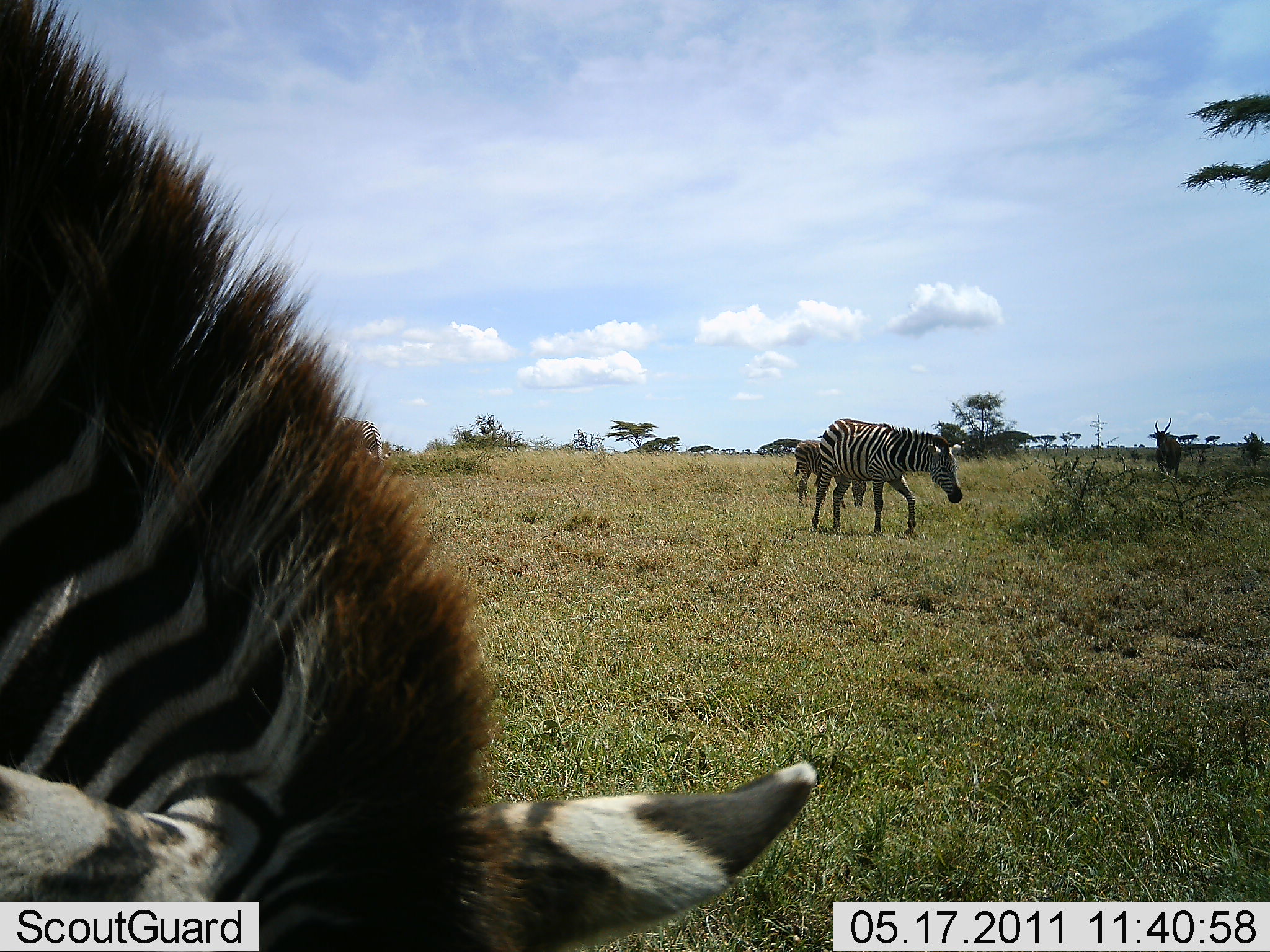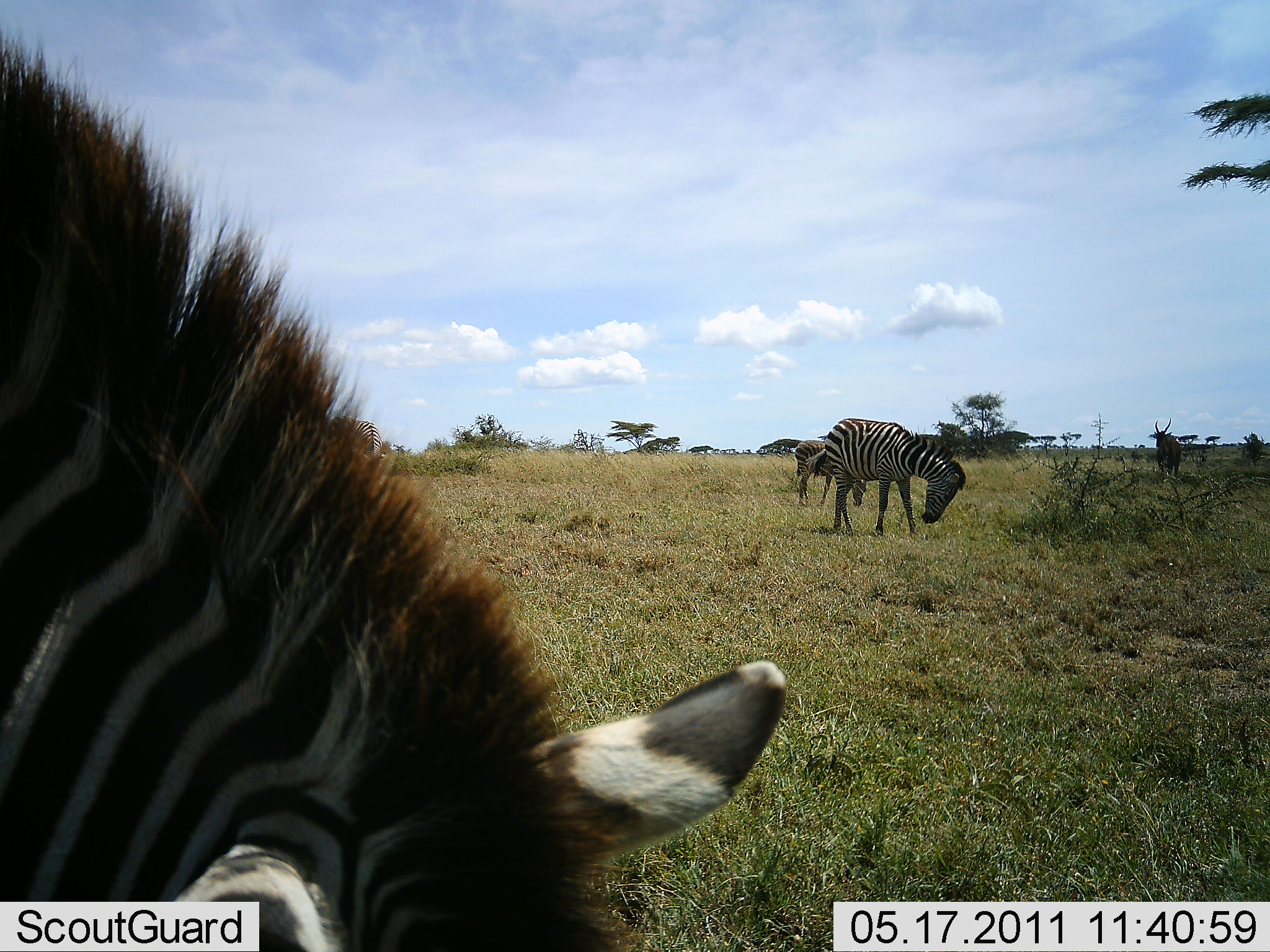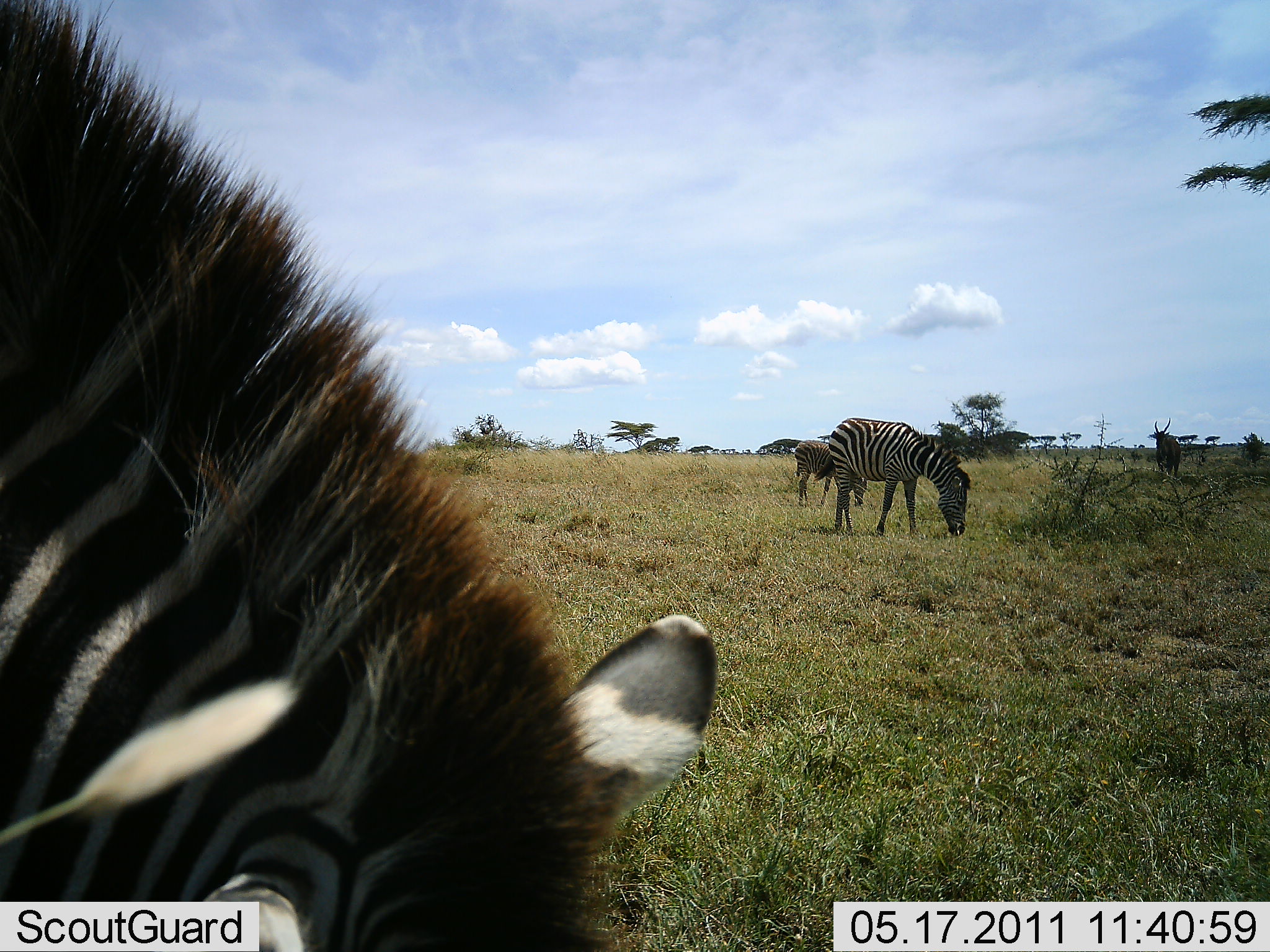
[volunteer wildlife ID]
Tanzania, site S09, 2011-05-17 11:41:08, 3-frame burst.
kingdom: Animalia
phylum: Chordata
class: Mammalia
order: Perissodactyla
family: Equidae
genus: Equus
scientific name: Equus quagga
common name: plains zebra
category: zebra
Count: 3.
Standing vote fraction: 33%.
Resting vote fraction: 0%.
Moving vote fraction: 13%.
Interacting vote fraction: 0%.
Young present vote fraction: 0%.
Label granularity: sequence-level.